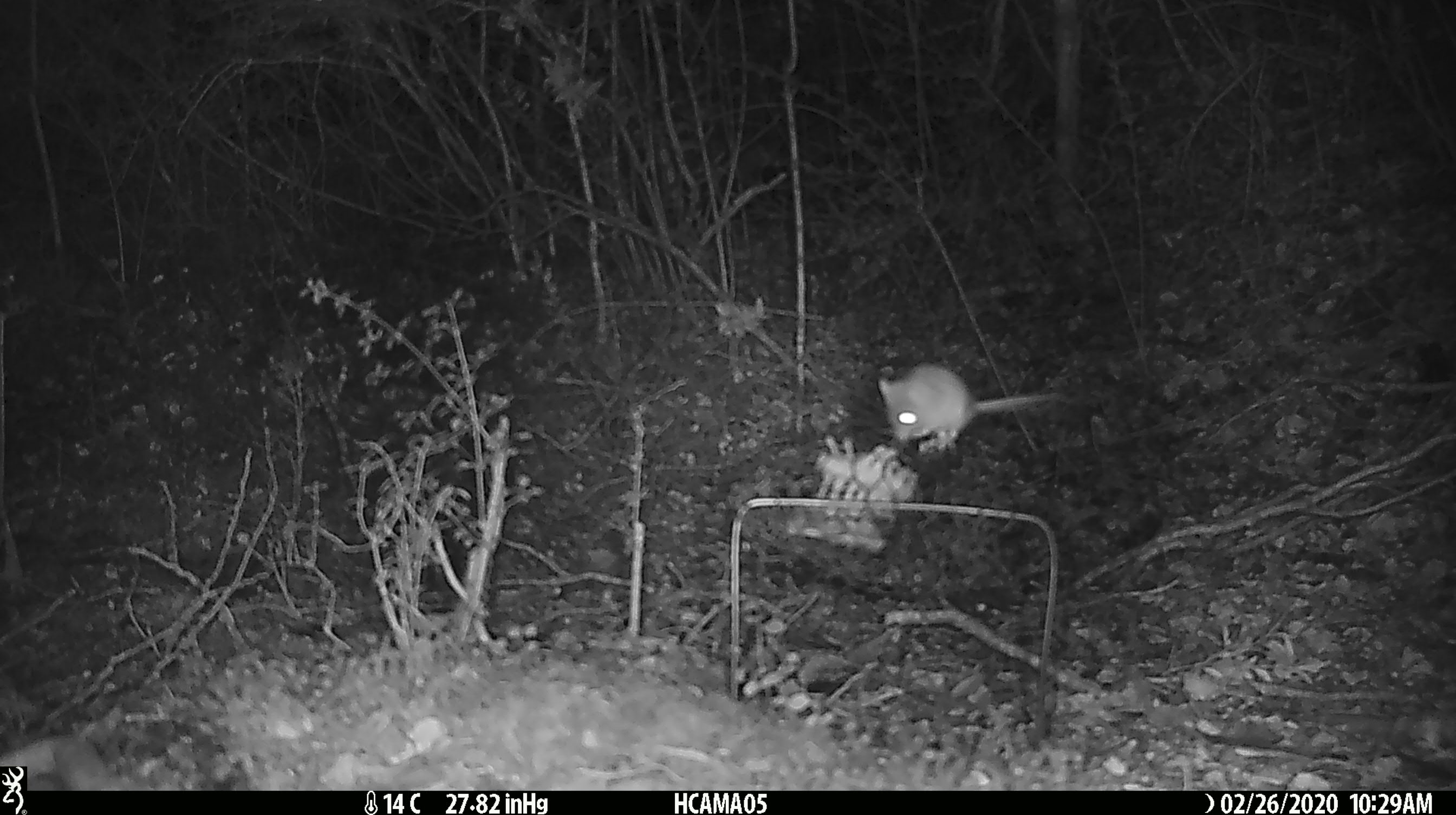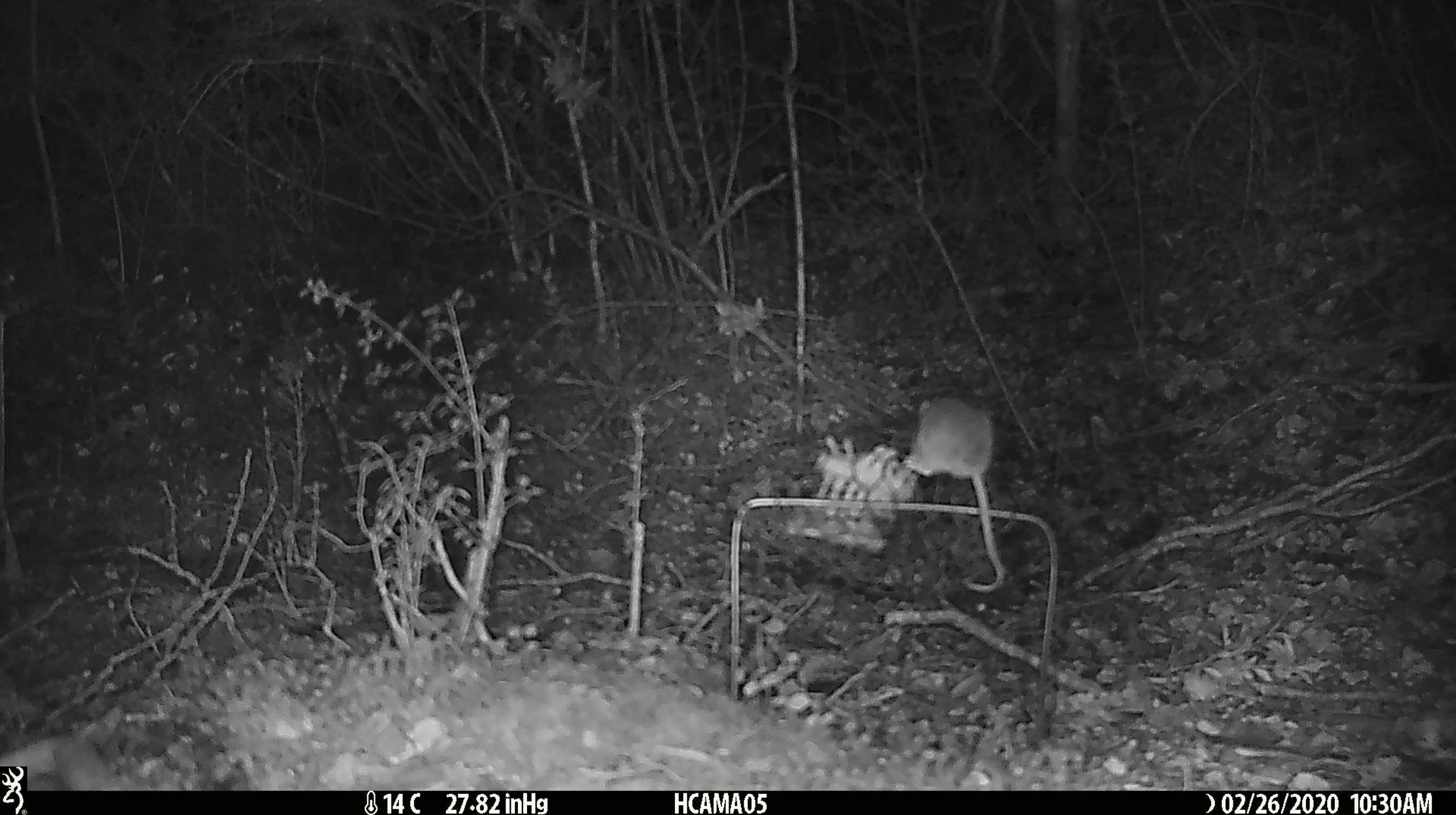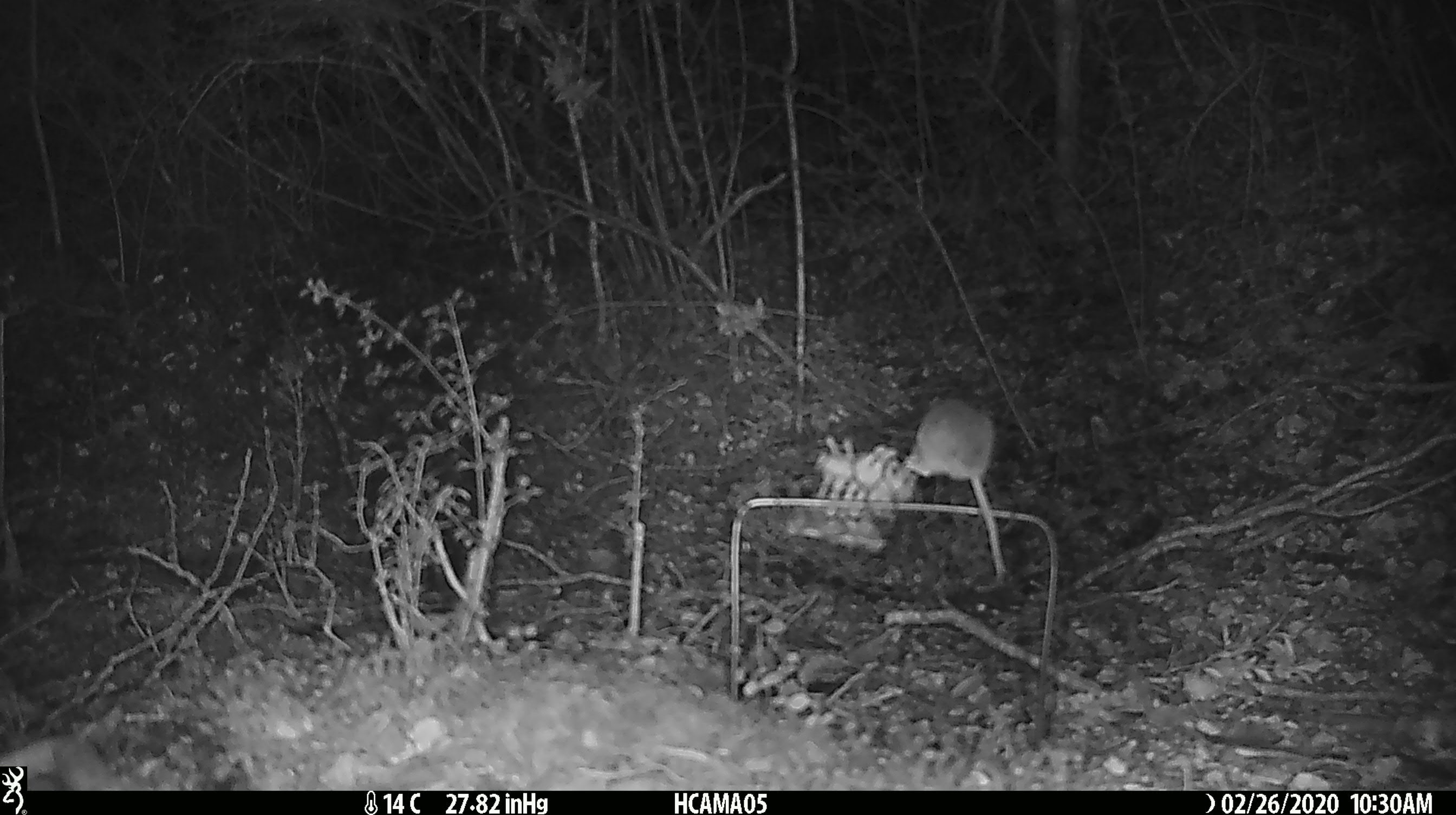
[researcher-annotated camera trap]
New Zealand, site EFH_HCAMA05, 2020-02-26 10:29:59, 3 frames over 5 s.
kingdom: Animalia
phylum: Chordata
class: Mammalia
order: Rodentia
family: Muridae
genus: Mus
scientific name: Mus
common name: mouse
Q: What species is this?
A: Mouse (Mus).